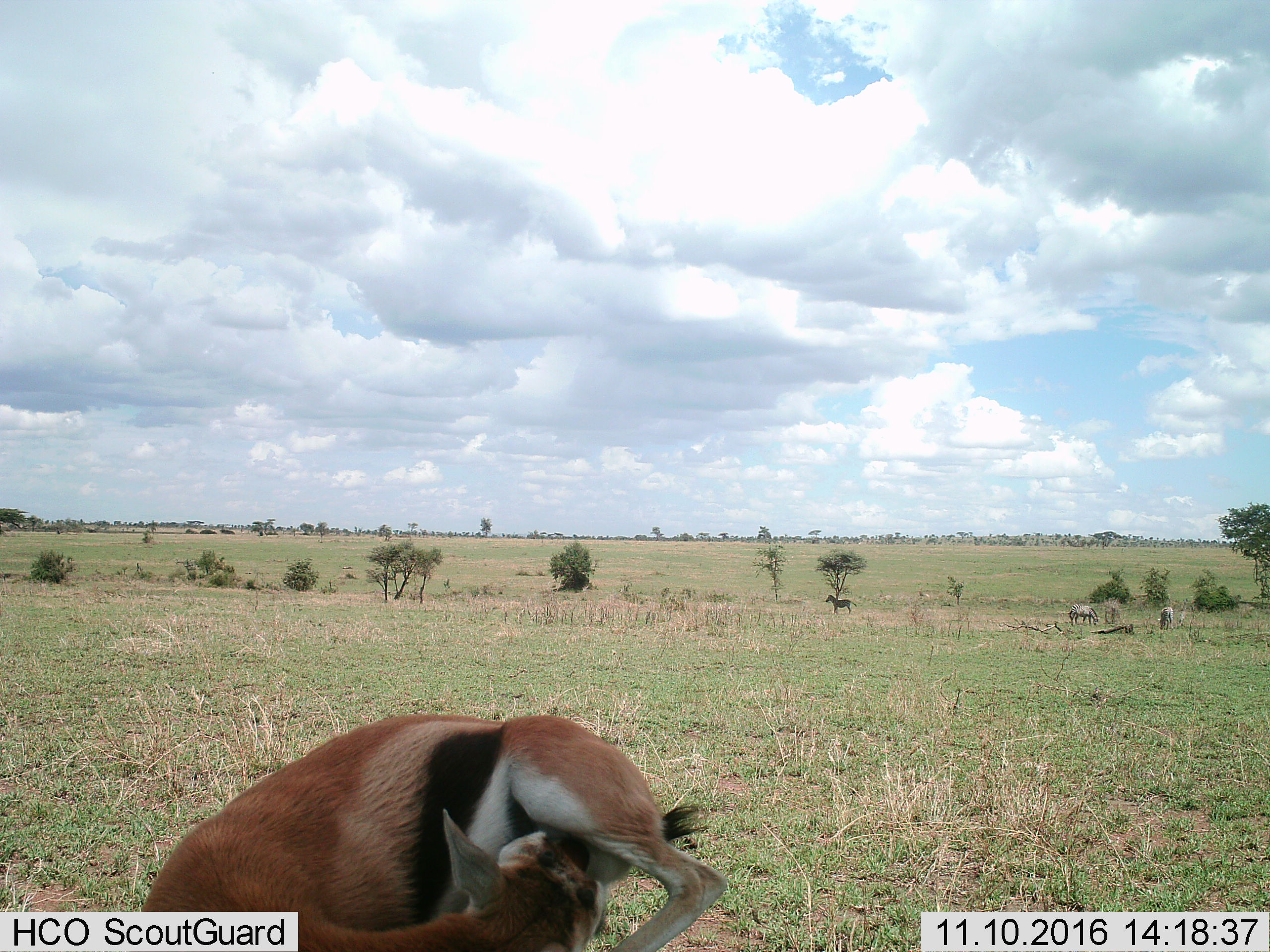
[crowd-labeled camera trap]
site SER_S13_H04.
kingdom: Animalia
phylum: Chordata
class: Mammalia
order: Artiodactyla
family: Bovidae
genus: Eudorcas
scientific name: Eudorcas thomsonii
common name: thomson's gazelle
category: gazellethomsons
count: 1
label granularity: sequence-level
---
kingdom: Animalia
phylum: Chordata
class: Mammalia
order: Perissodactyla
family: Equidae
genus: Equus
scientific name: Equus quagga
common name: plains zebra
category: zebraplains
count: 3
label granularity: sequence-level